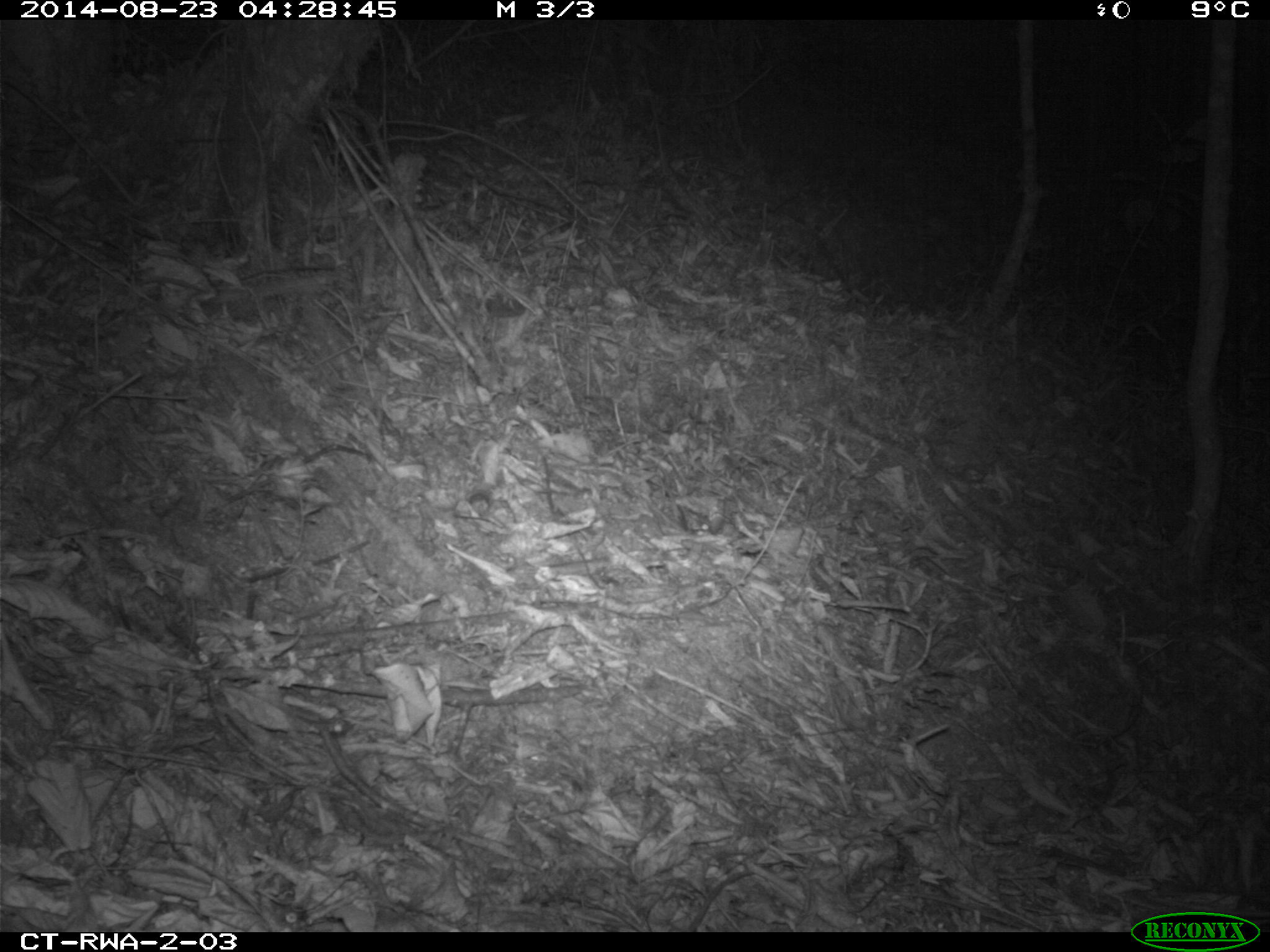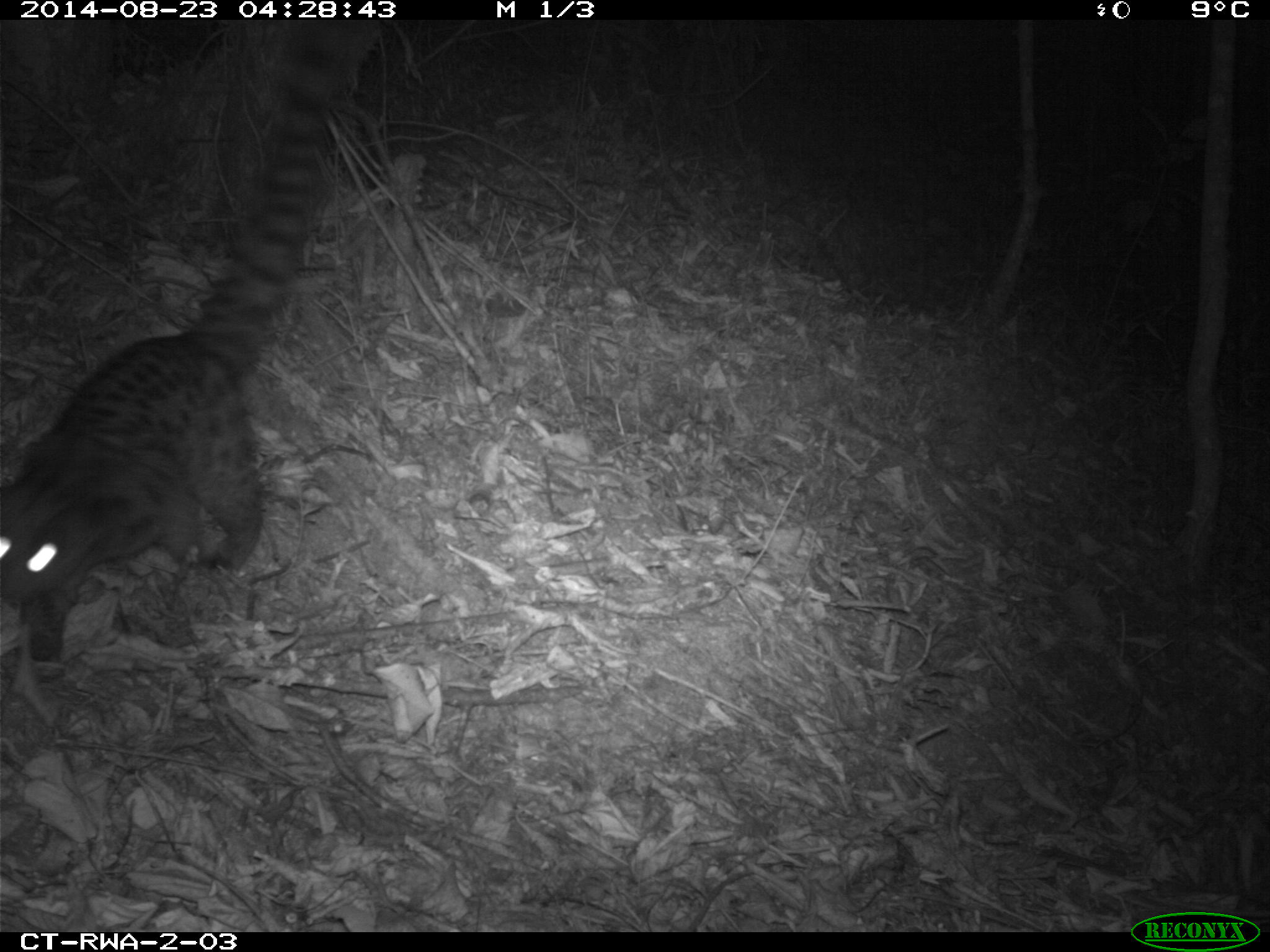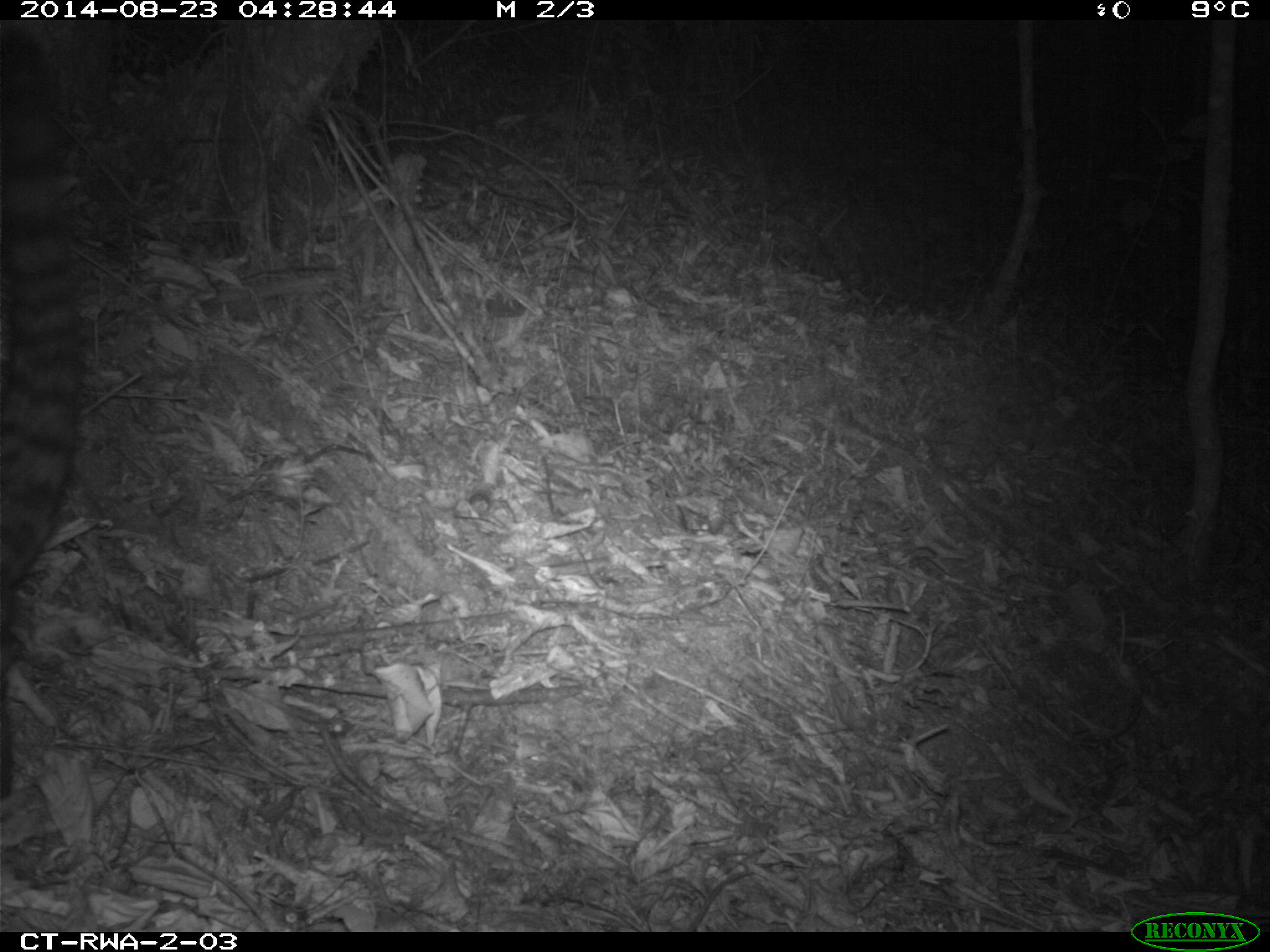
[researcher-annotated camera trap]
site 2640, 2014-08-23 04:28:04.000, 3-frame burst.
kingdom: Animalia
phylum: Chordata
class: Mammalia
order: Carnivora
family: Viverridae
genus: Genetta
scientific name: Genetta tigrina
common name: cape genet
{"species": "Genetta tigrina (cape genet)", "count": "1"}